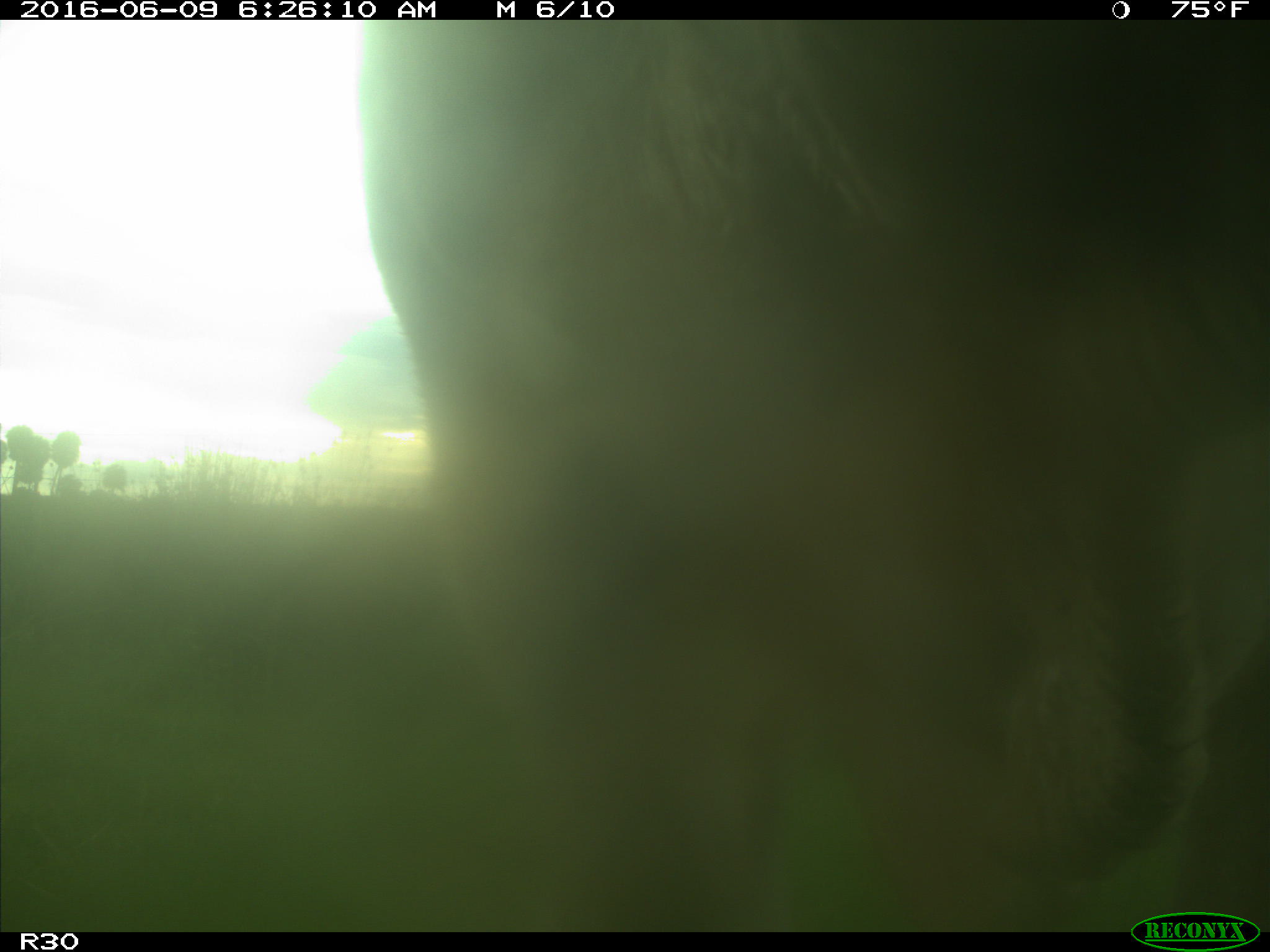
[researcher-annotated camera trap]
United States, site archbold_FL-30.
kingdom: Animalia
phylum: Chordata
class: Mammalia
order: Artiodactyla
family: Bovidae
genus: Bos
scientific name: Bos taurus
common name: domestic cow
Bos taurus (domestic cow).